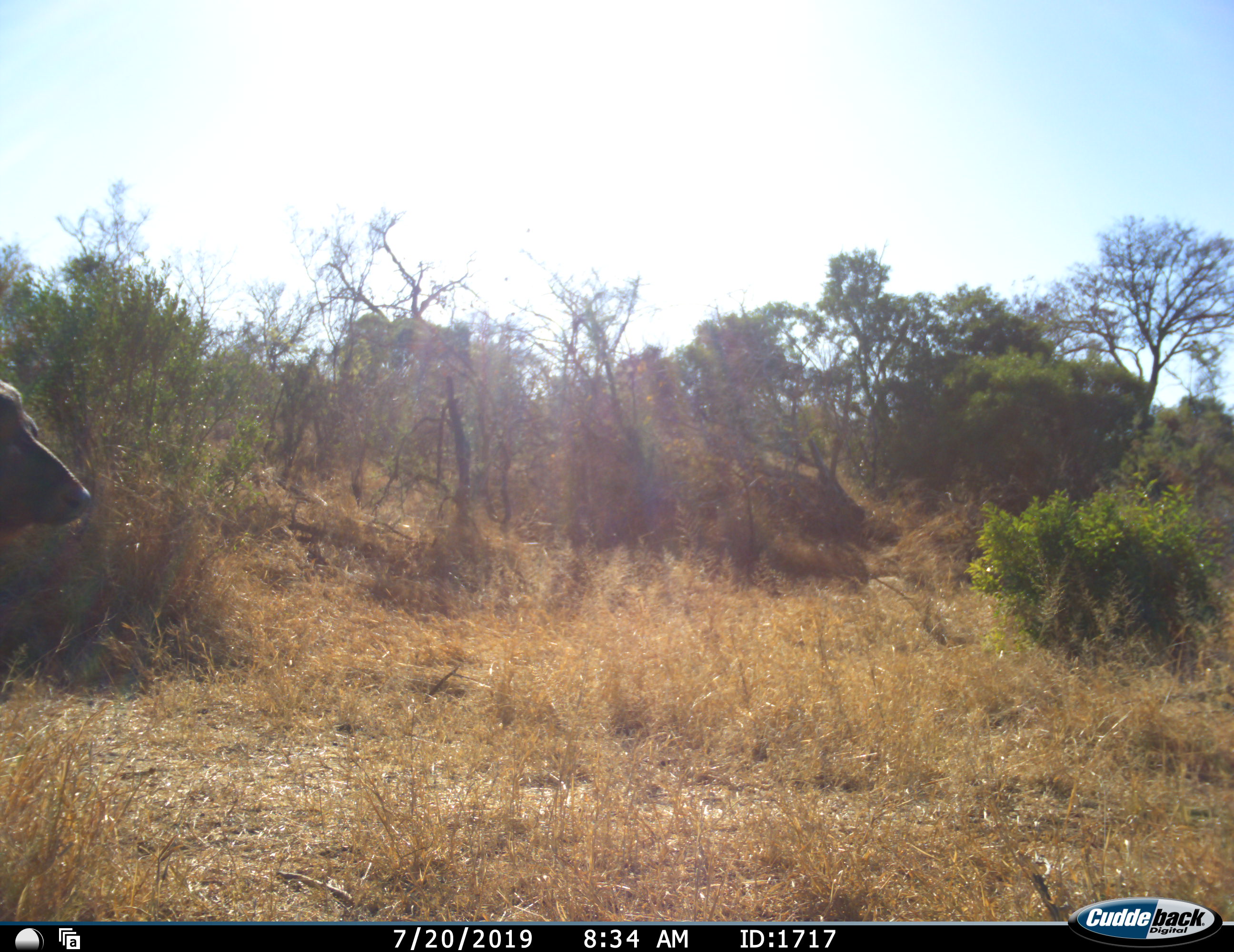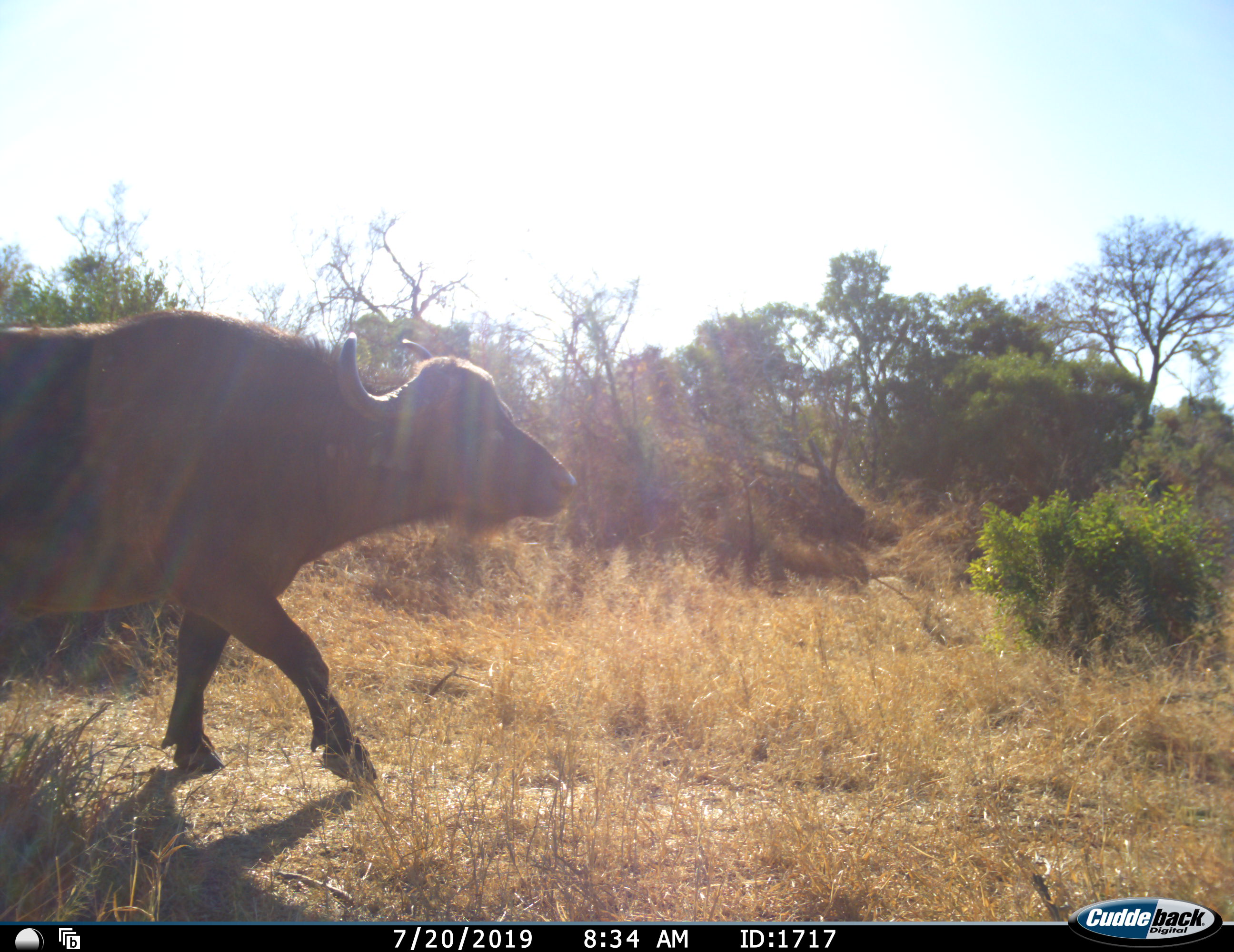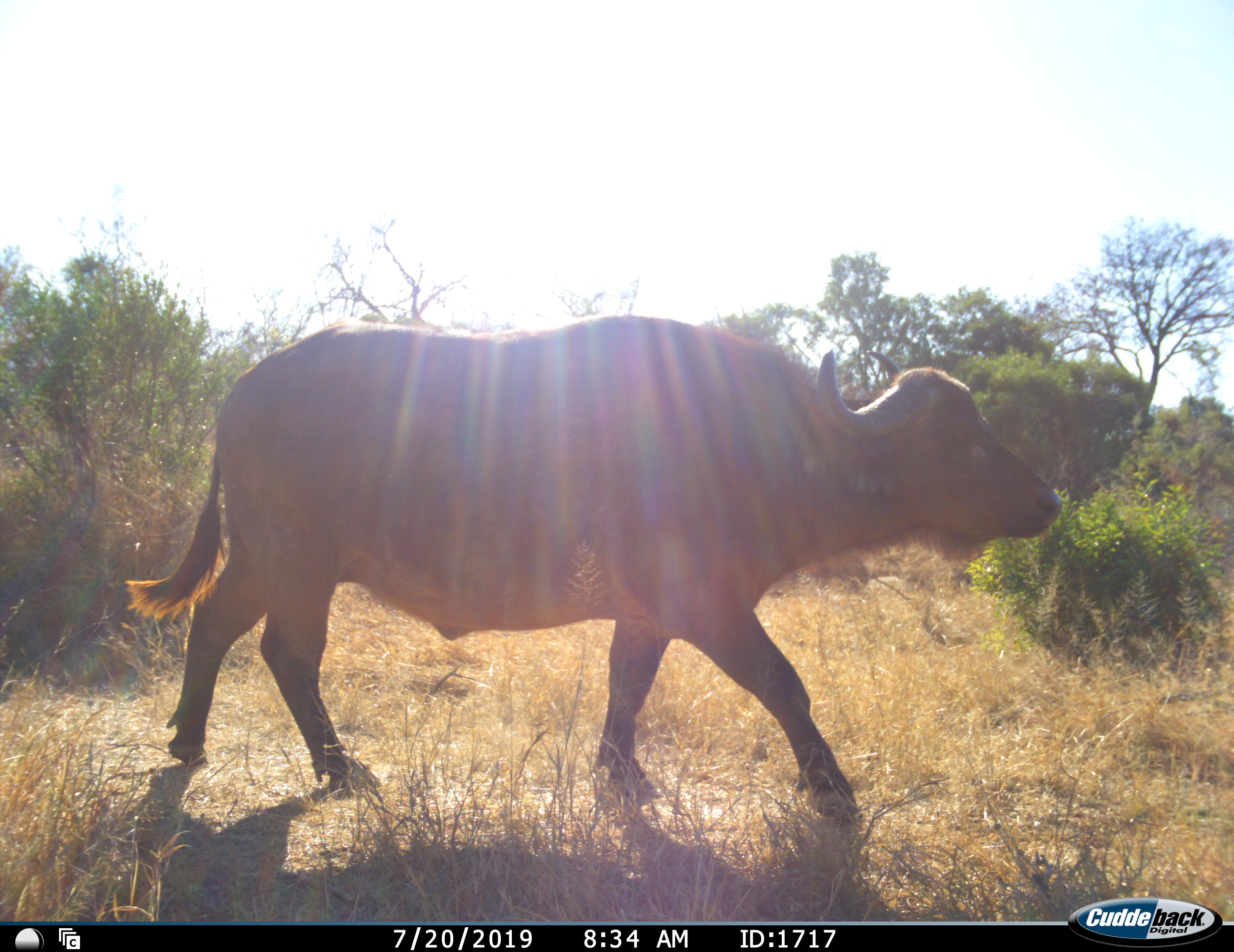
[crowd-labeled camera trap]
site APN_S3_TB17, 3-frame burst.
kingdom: Animalia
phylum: Chordata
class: Mammalia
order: Artiodactyla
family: Bovidae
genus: Syncerus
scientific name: Syncerus caffer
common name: african buffalo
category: buffalo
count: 1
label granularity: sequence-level